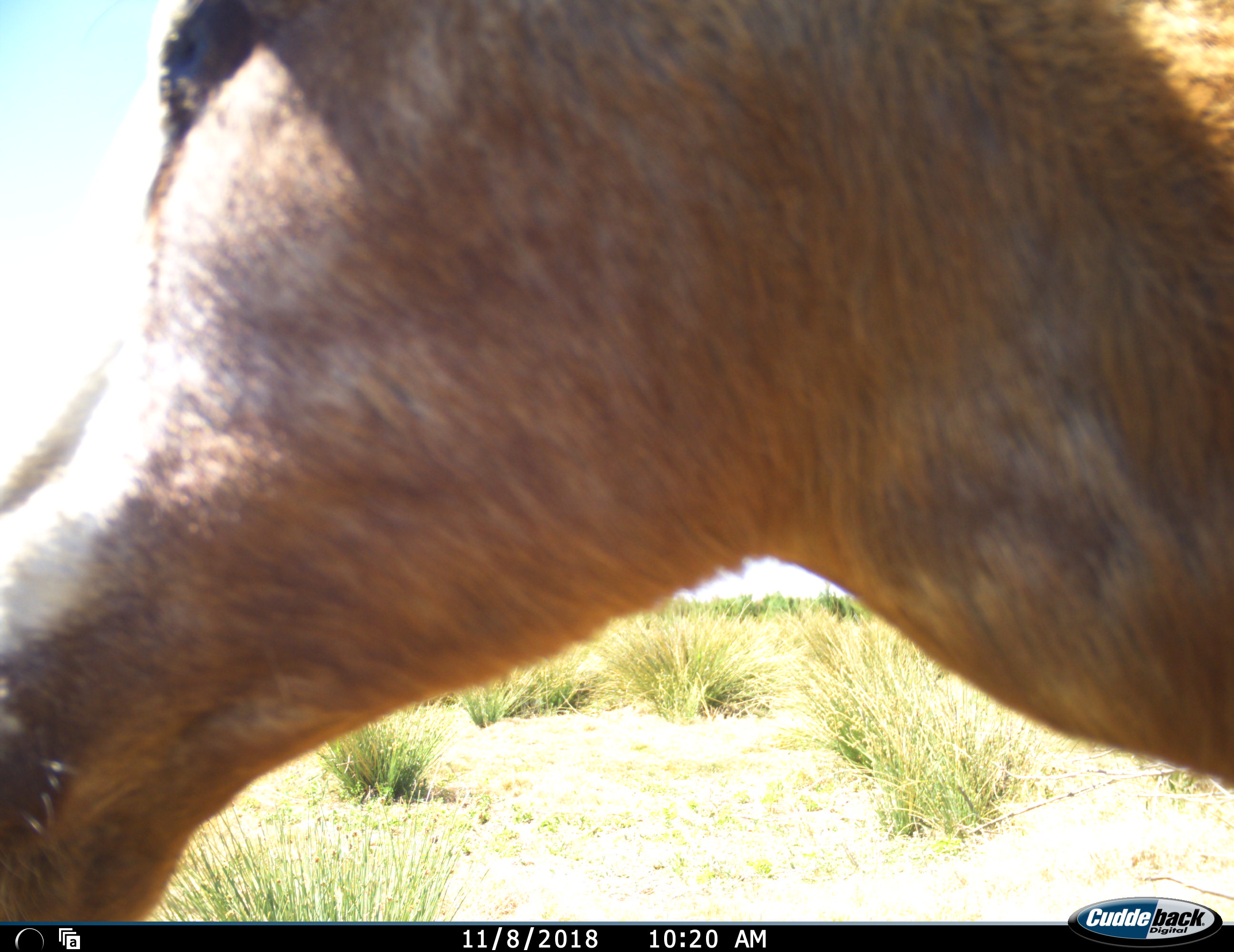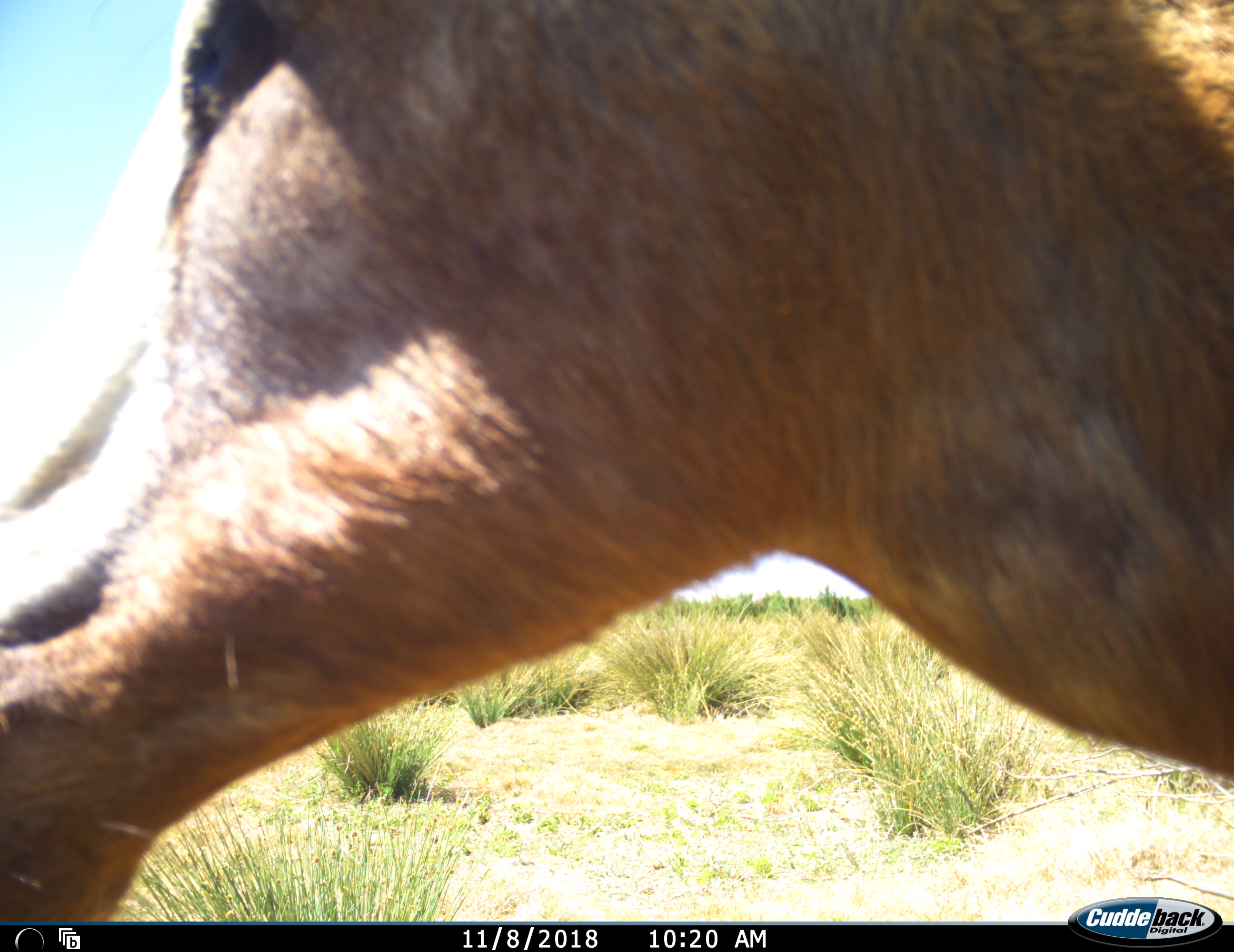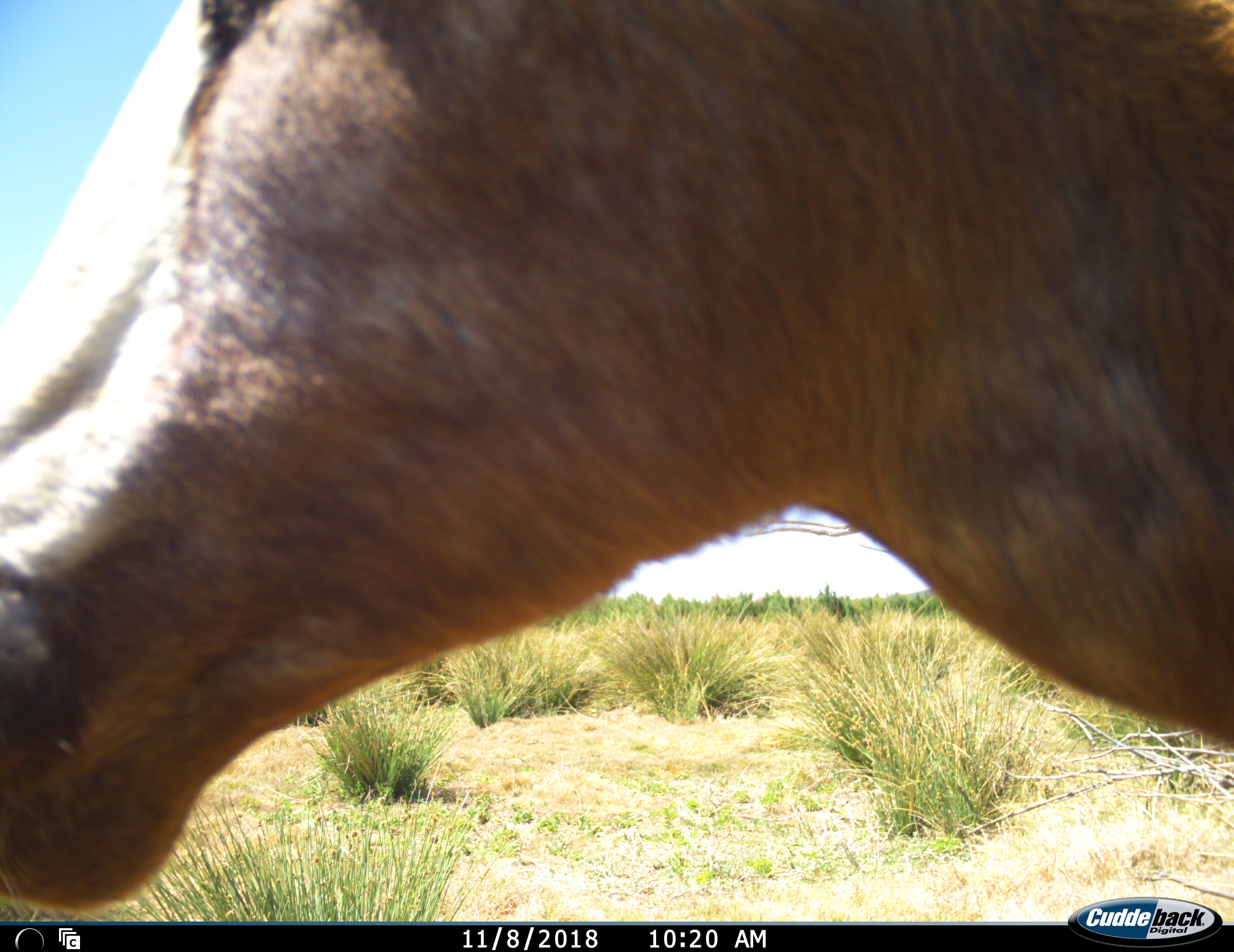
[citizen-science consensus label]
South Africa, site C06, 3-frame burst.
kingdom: Animalia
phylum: Chordata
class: Mammalia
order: Artiodactyla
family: Bovidae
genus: Damaliscus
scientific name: Damaliscus pygargus phillipsi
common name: blesbok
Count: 1.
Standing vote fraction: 100%.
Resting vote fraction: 0%.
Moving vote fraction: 0%.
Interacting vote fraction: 0%.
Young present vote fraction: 0%.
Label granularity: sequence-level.